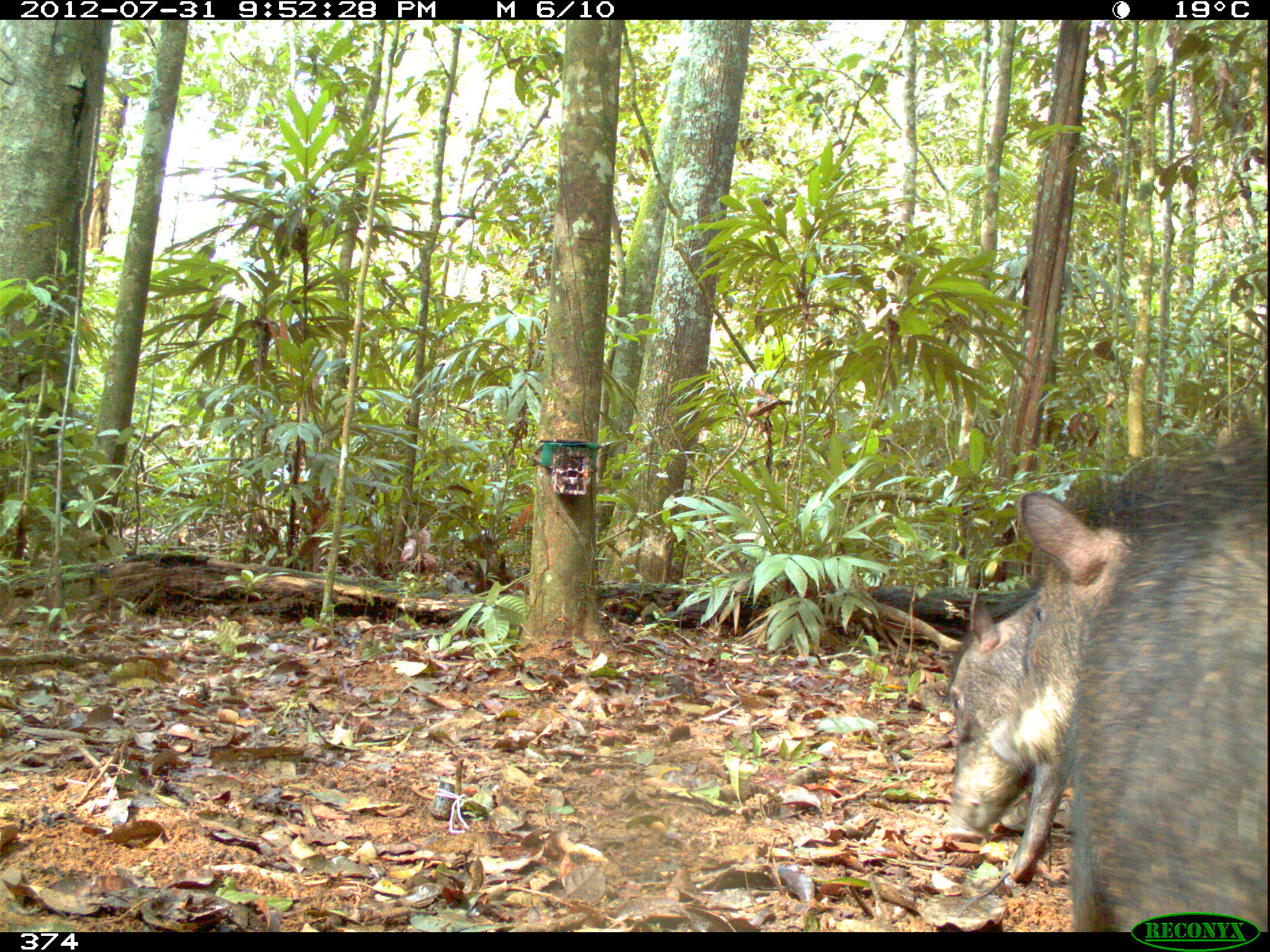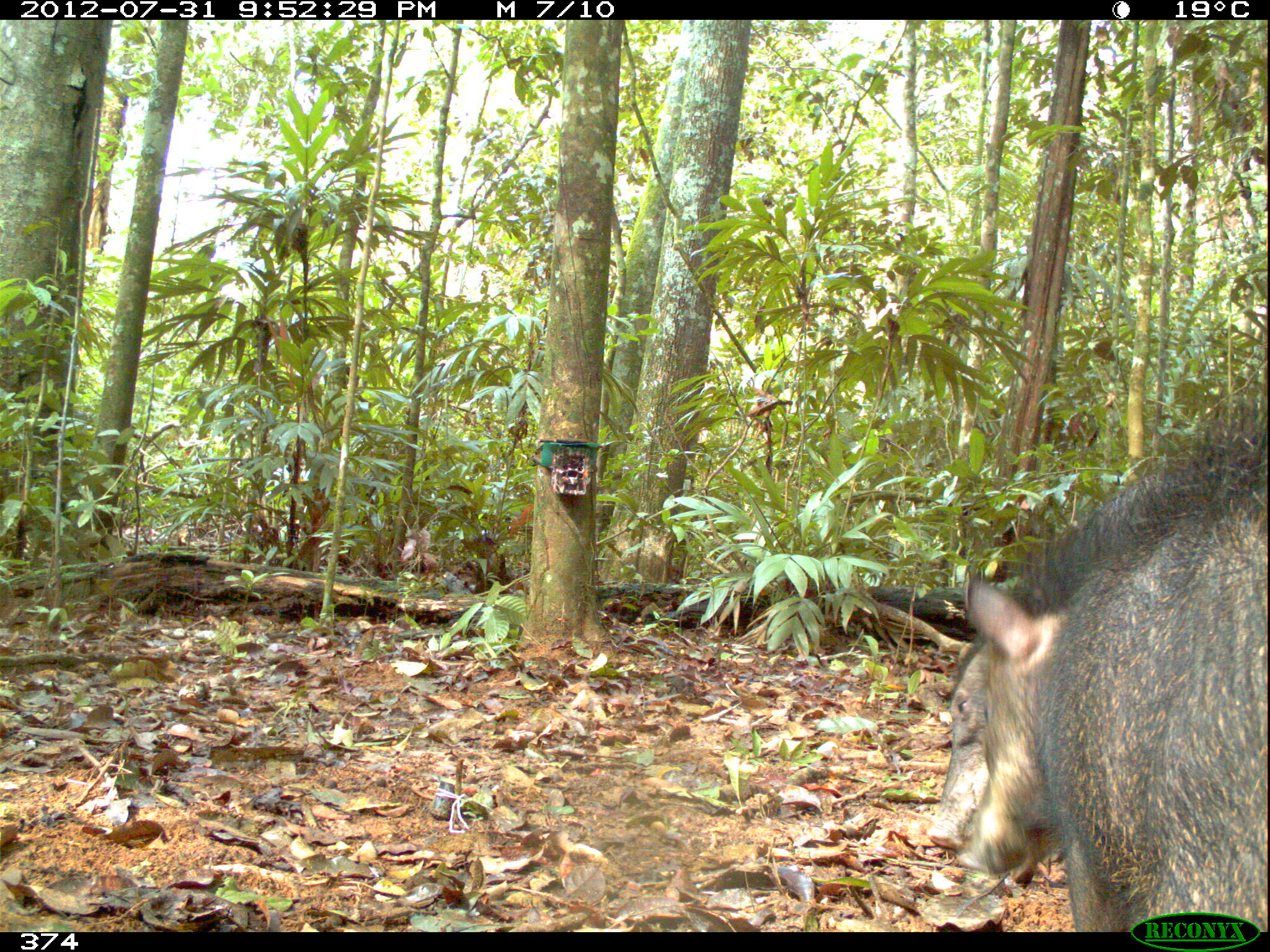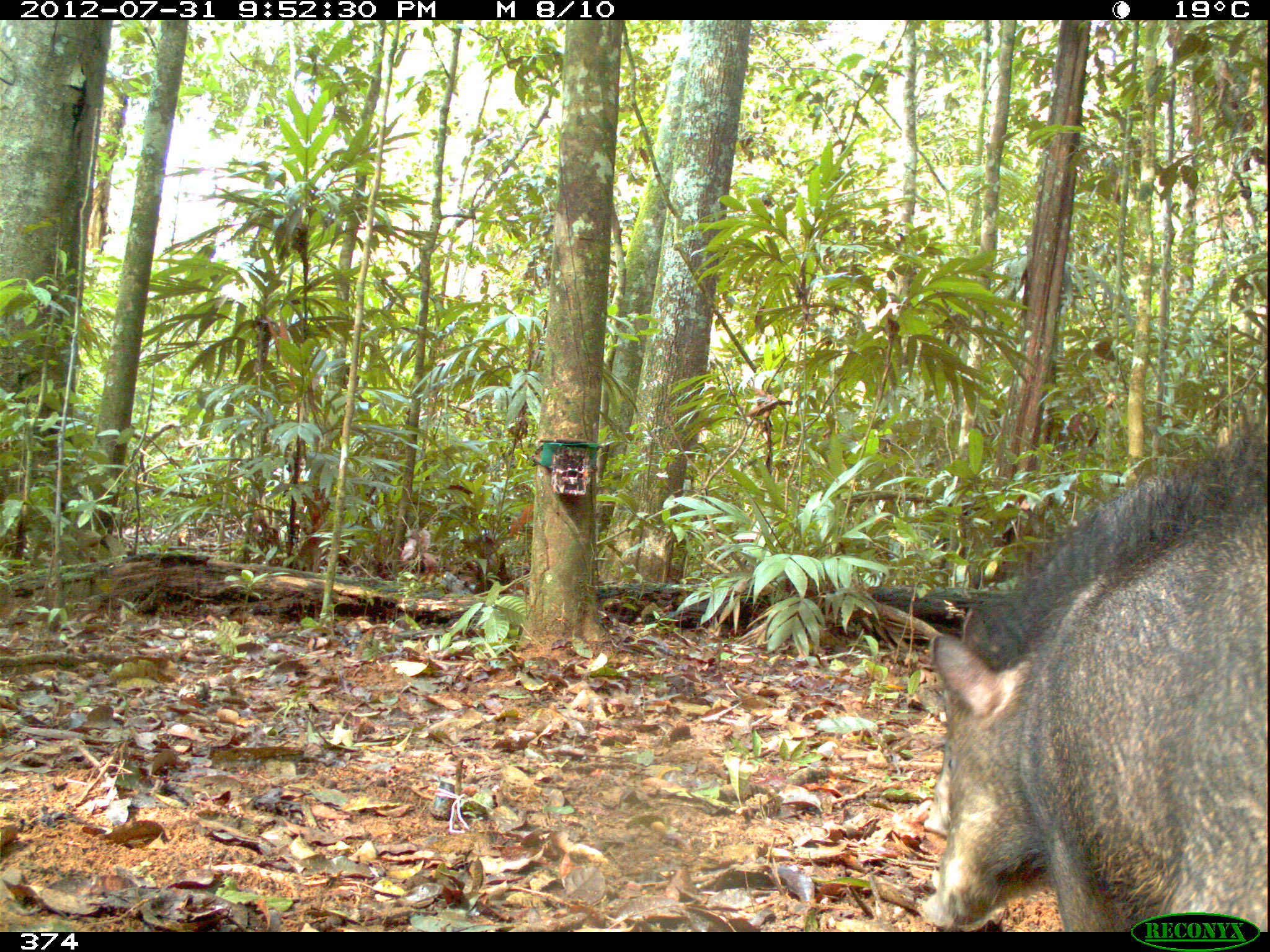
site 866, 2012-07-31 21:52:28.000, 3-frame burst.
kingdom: Animalia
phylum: Chordata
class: Mammalia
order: Artiodactyla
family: Tayassuidae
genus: Tayassu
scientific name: Tayassu pecari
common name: white-lipped peccary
Tayassu pecari (white-lipped peccary).